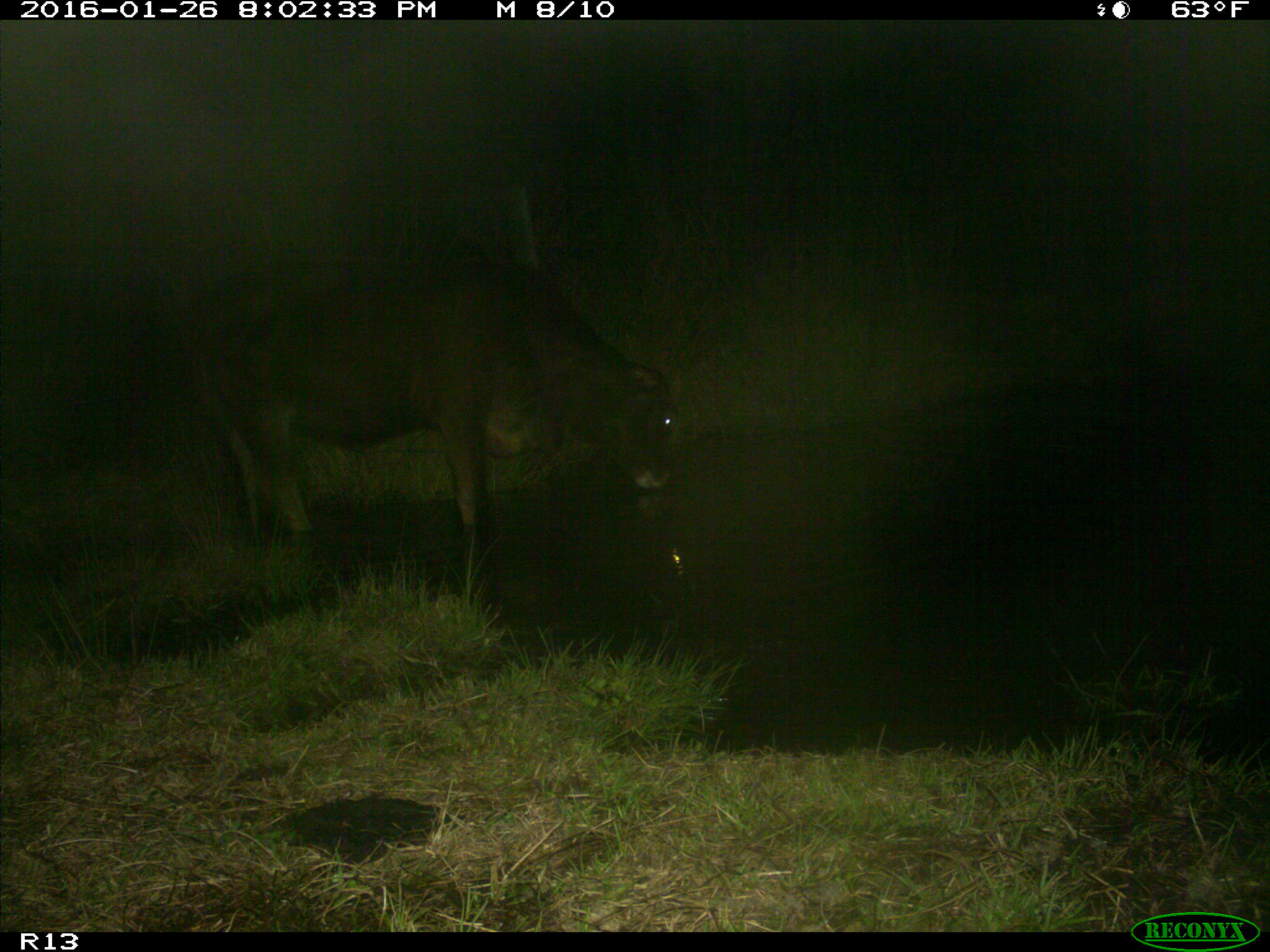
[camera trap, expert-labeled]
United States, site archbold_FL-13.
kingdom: Animalia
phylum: Chordata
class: Mammalia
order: Artiodactyla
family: Bovidae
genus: Bos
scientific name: Bos taurus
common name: domestic cow